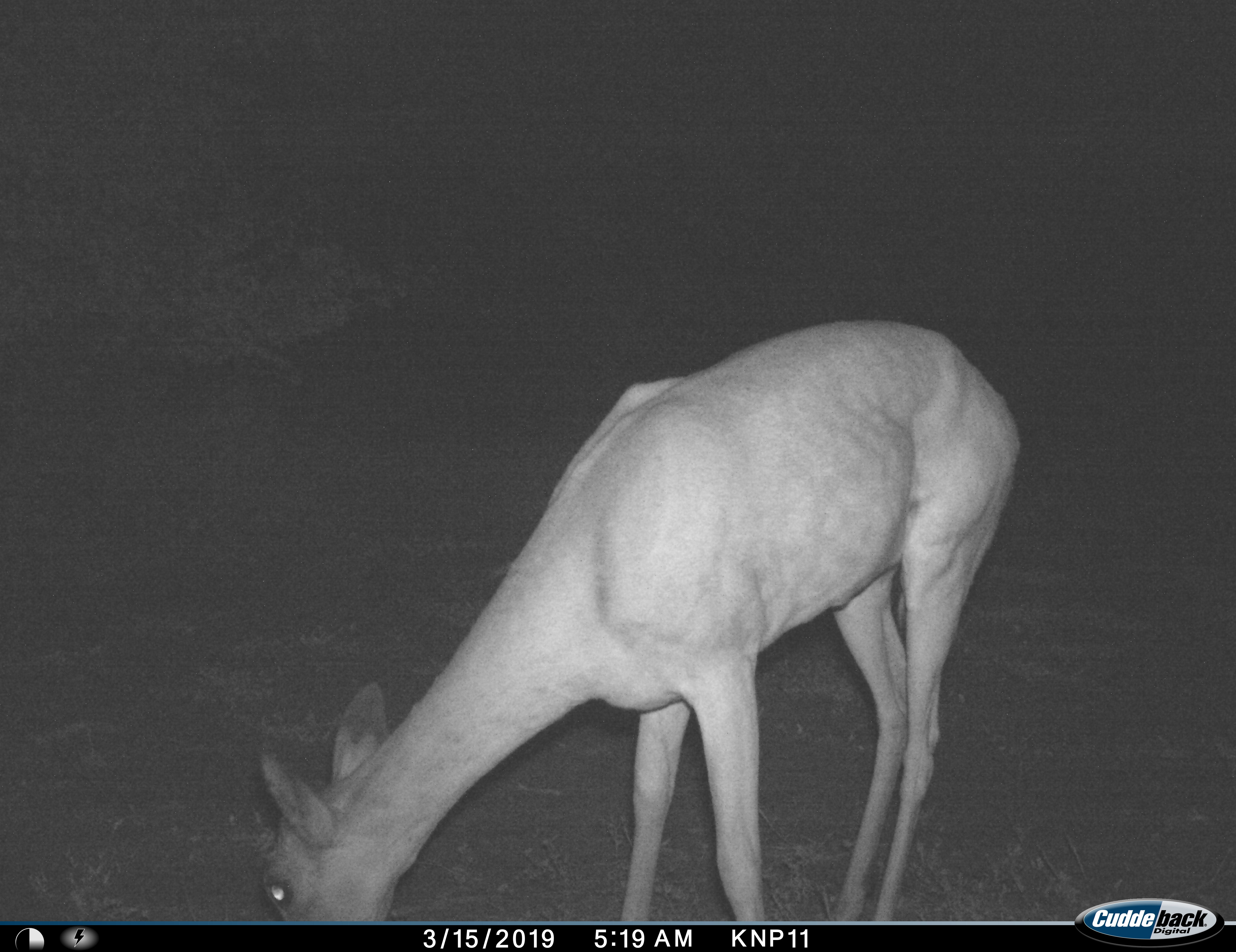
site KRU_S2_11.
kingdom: Animalia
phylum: Chordata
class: Mammalia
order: Artiodactyla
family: Bovidae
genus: Aepyceros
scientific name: Aepyceros melampus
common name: impala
Impala (Aepyceros melampus), count 1. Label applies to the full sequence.